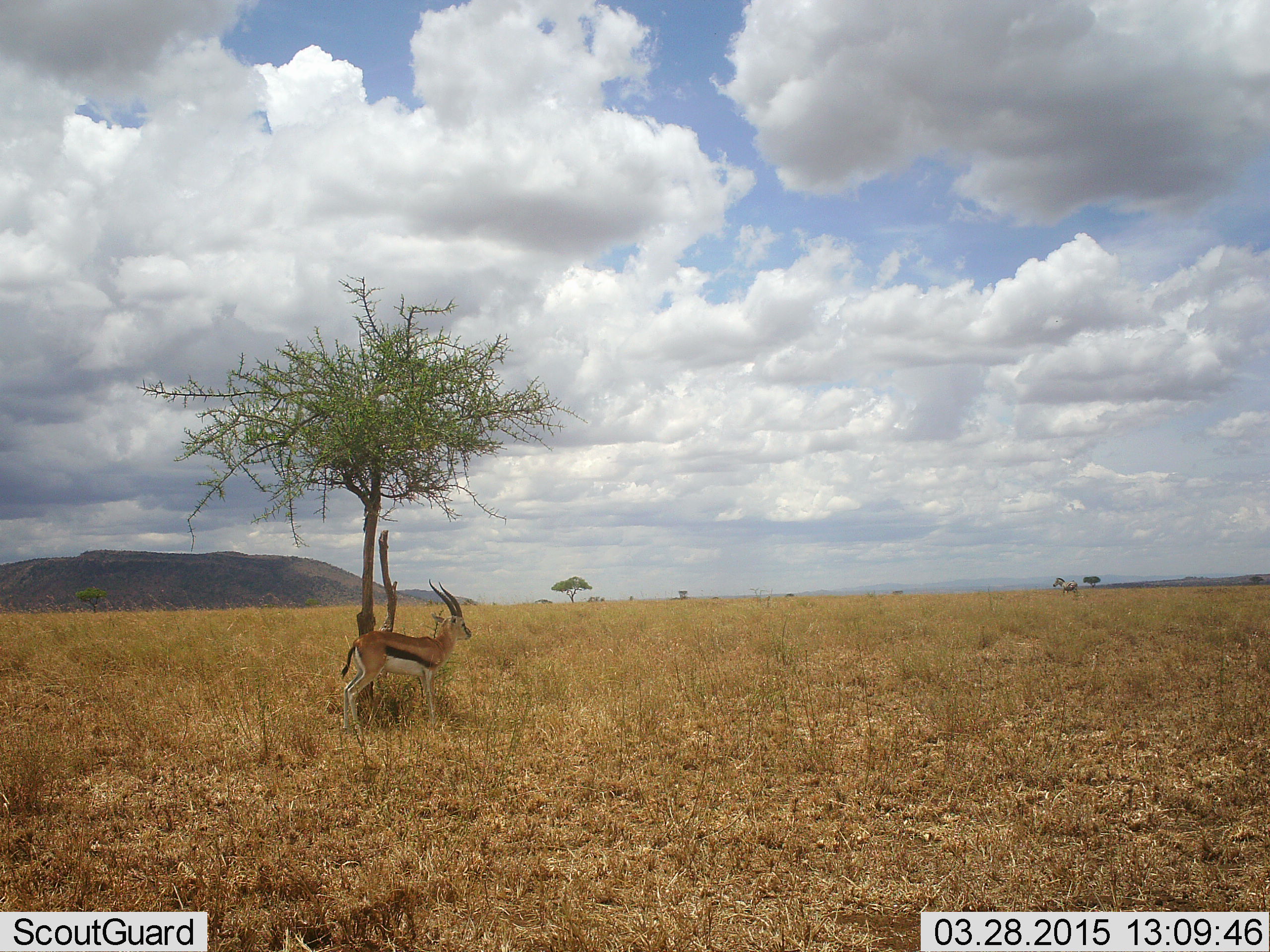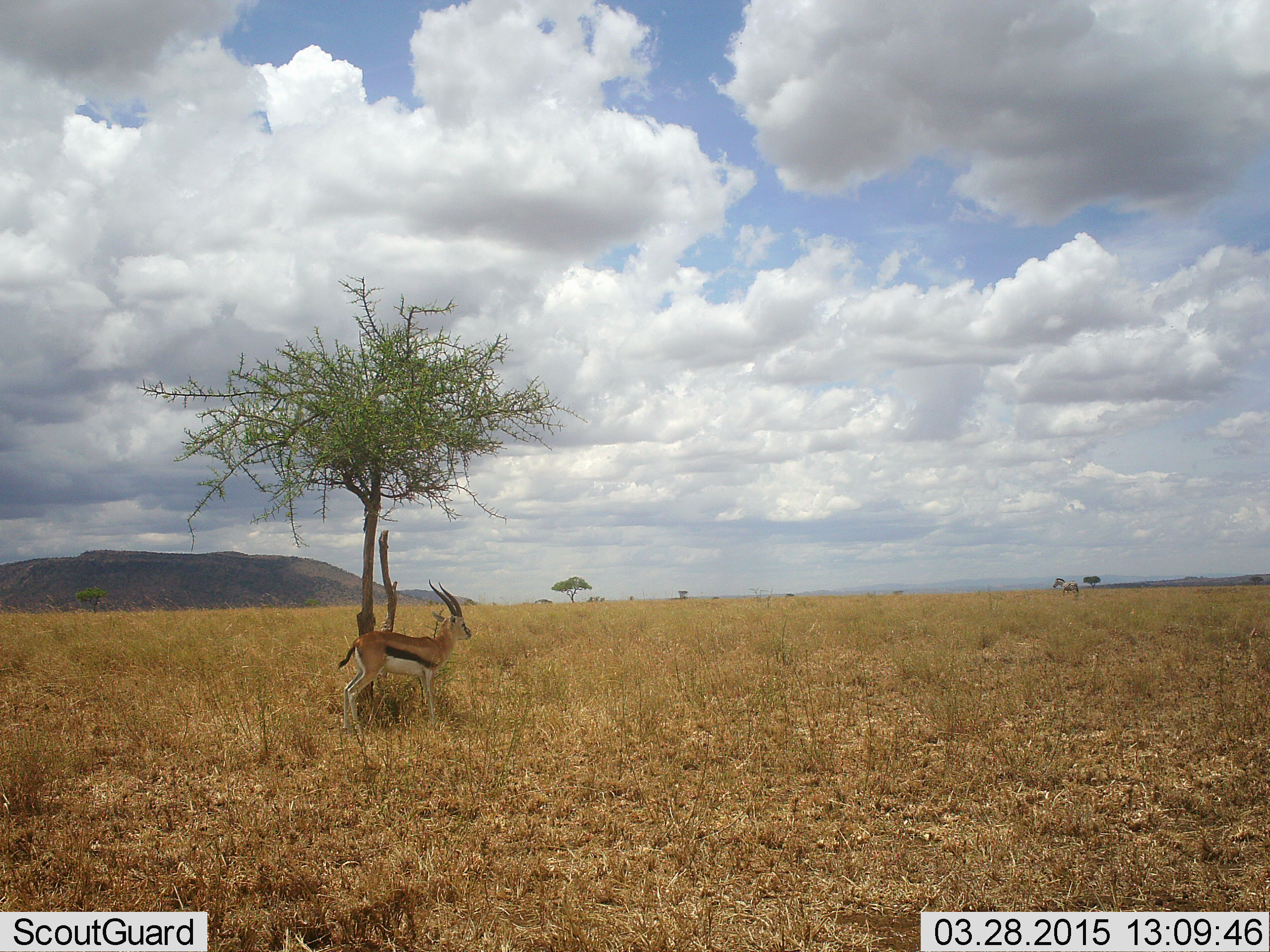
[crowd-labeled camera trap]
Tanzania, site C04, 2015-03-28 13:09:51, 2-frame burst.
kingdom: Animalia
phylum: Chordata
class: Mammalia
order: Artiodactyla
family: Bovidae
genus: Eudorcas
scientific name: Eudorcas thomsonii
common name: thomson's gazelle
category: gazellethomsons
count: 1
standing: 100%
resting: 0%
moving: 0%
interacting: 0%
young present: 0%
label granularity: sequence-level